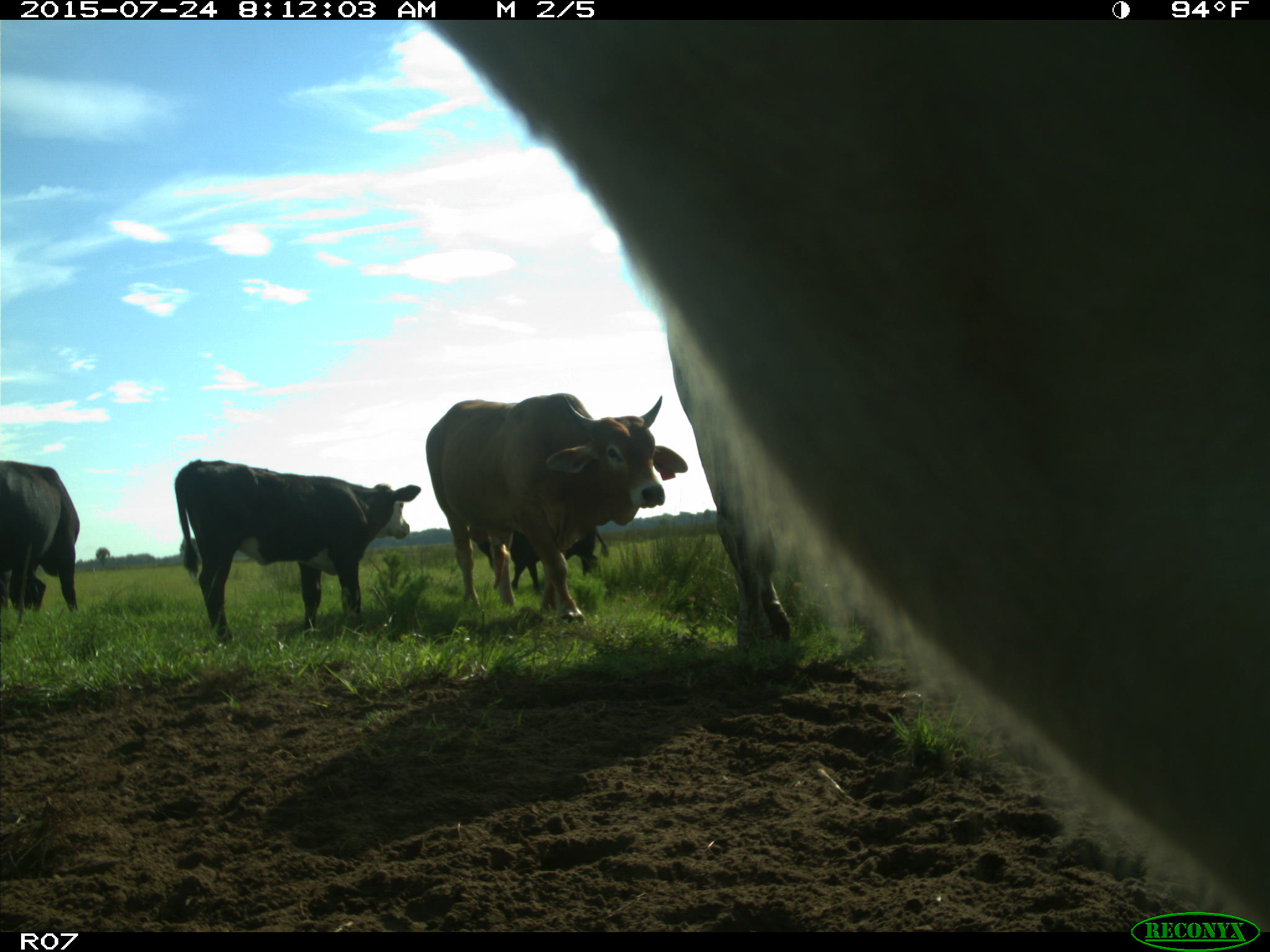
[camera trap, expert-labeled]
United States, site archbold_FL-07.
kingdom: Animalia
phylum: Chordata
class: Mammalia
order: Artiodactyla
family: Bovidae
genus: Bos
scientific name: Bos taurus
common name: domestic cow